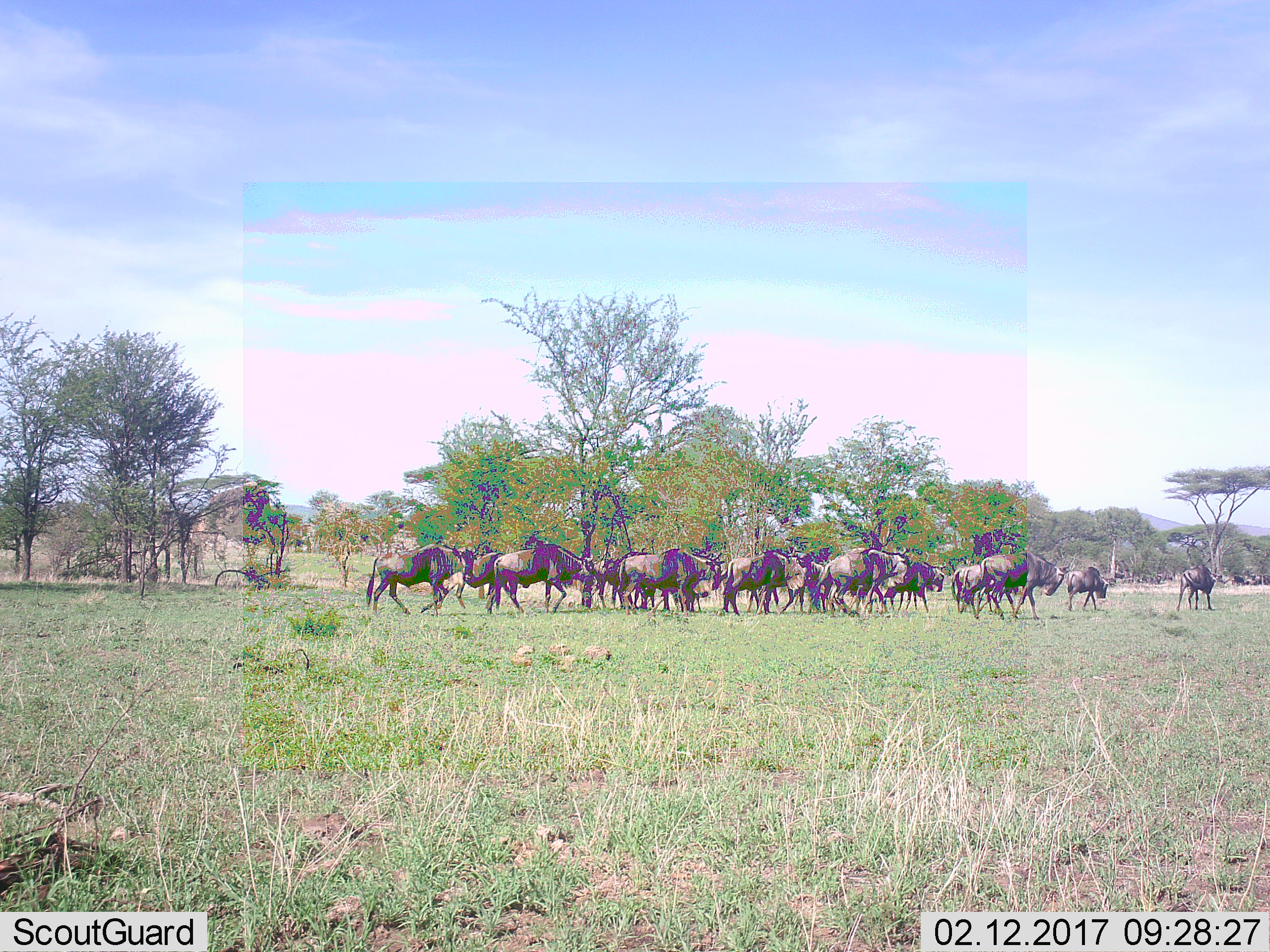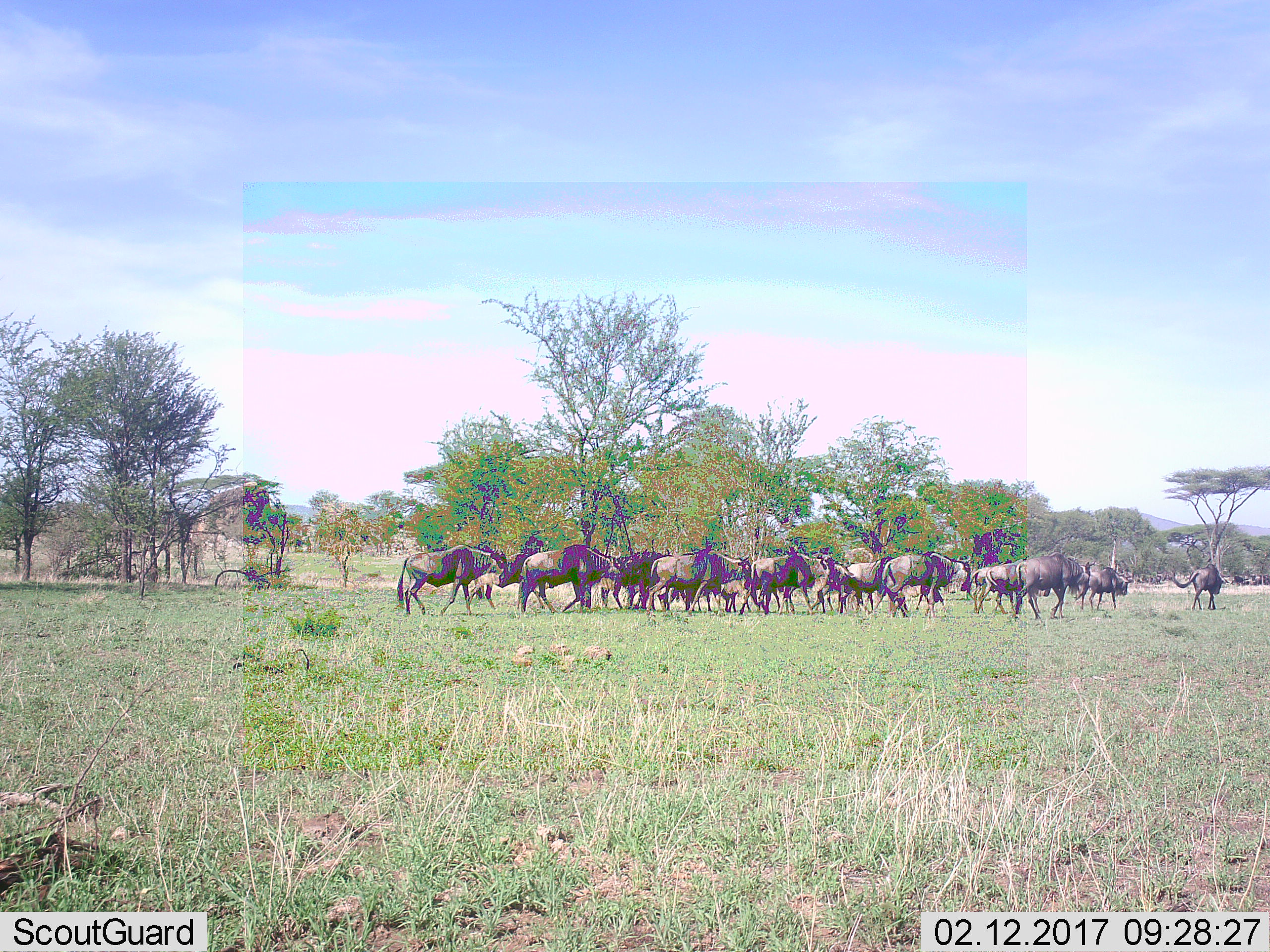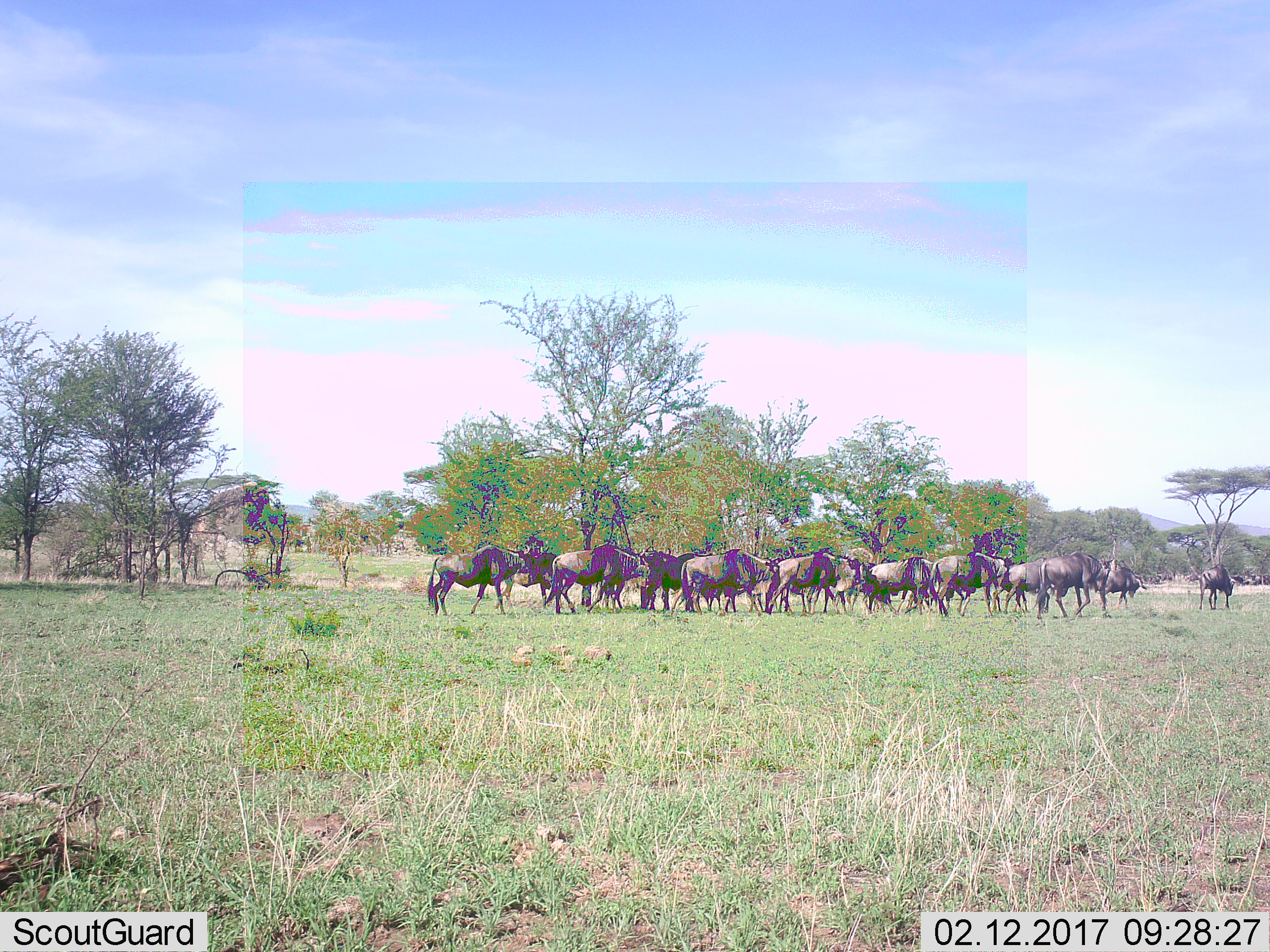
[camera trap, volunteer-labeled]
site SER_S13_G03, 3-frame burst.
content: unidentified animal